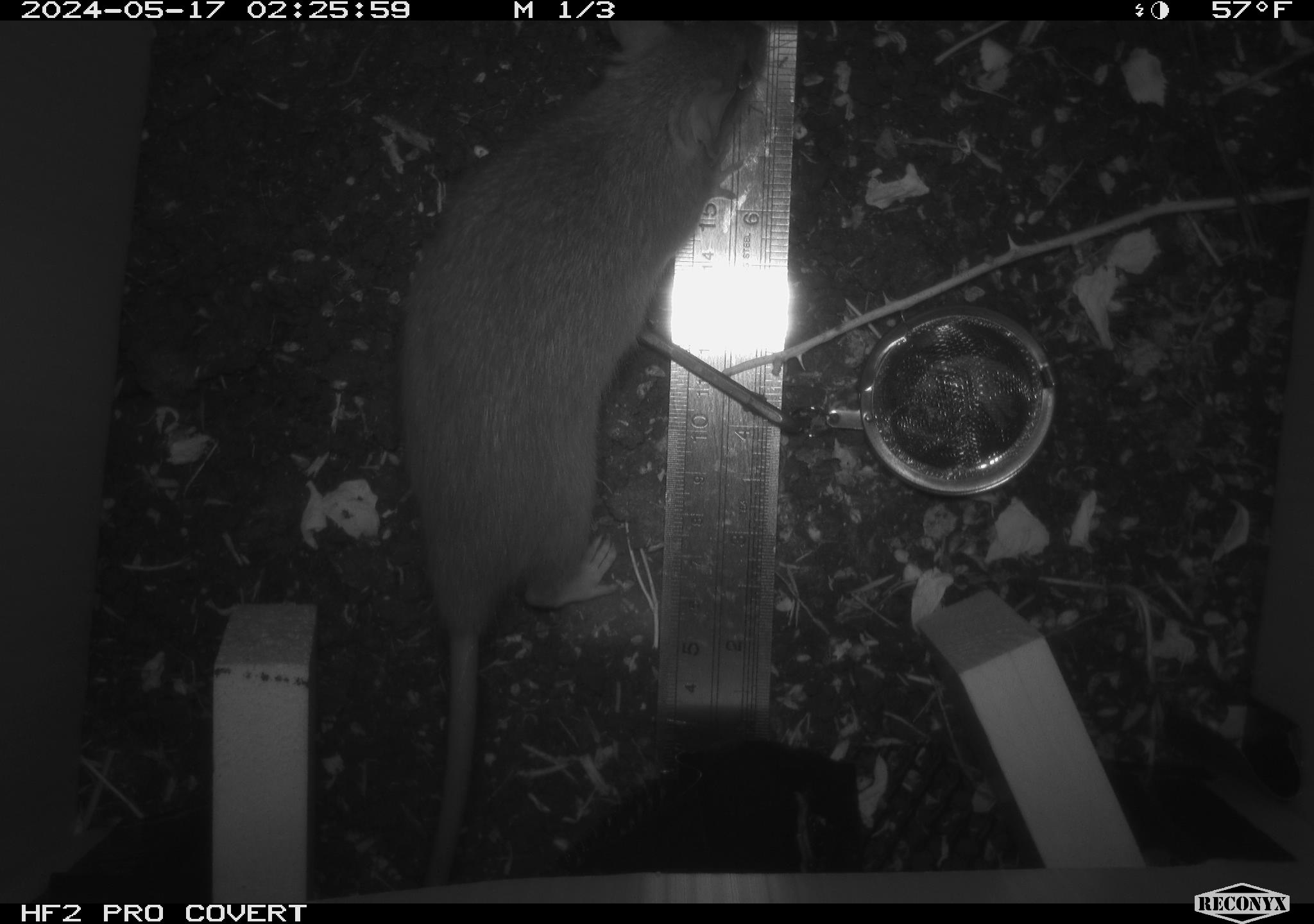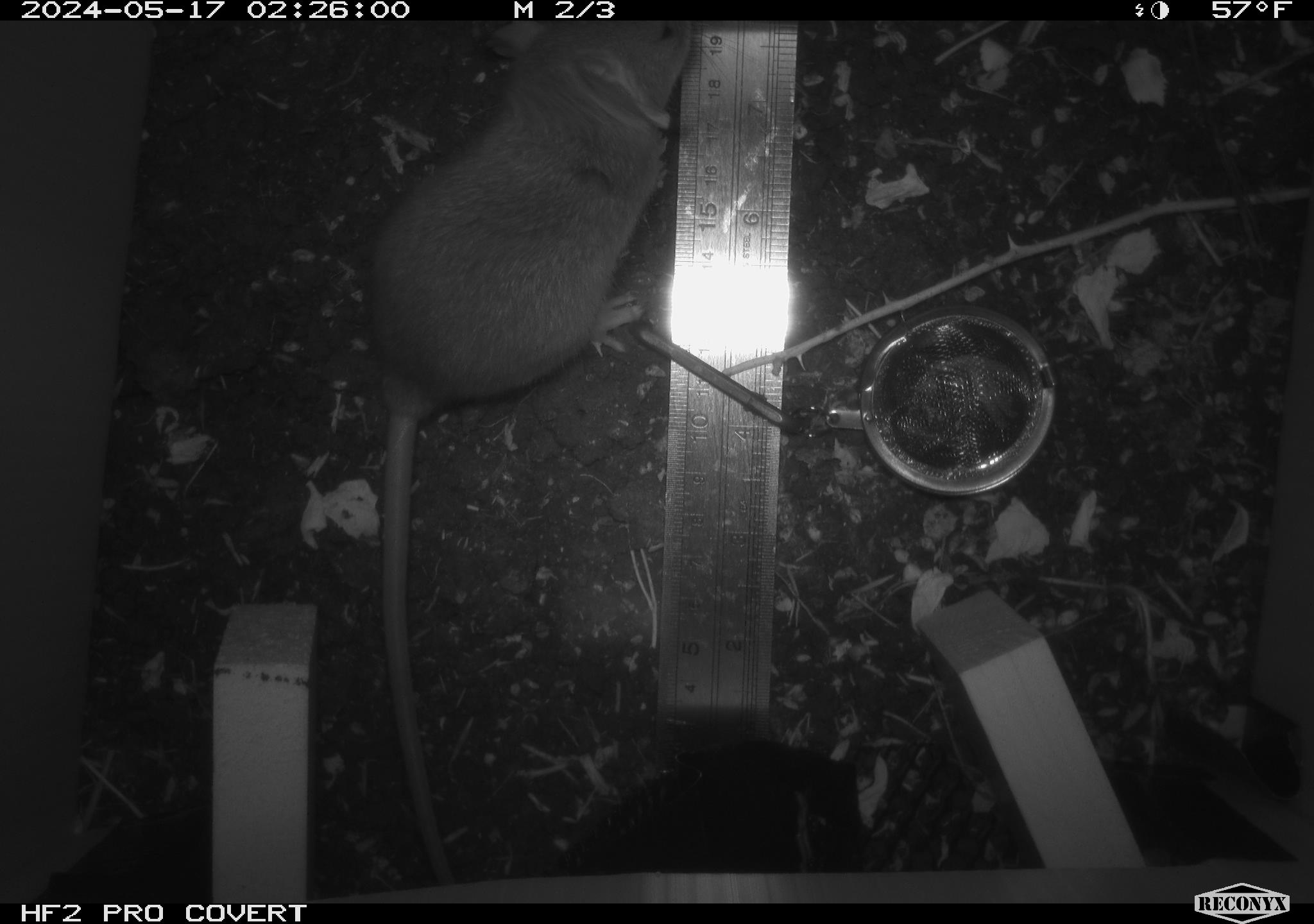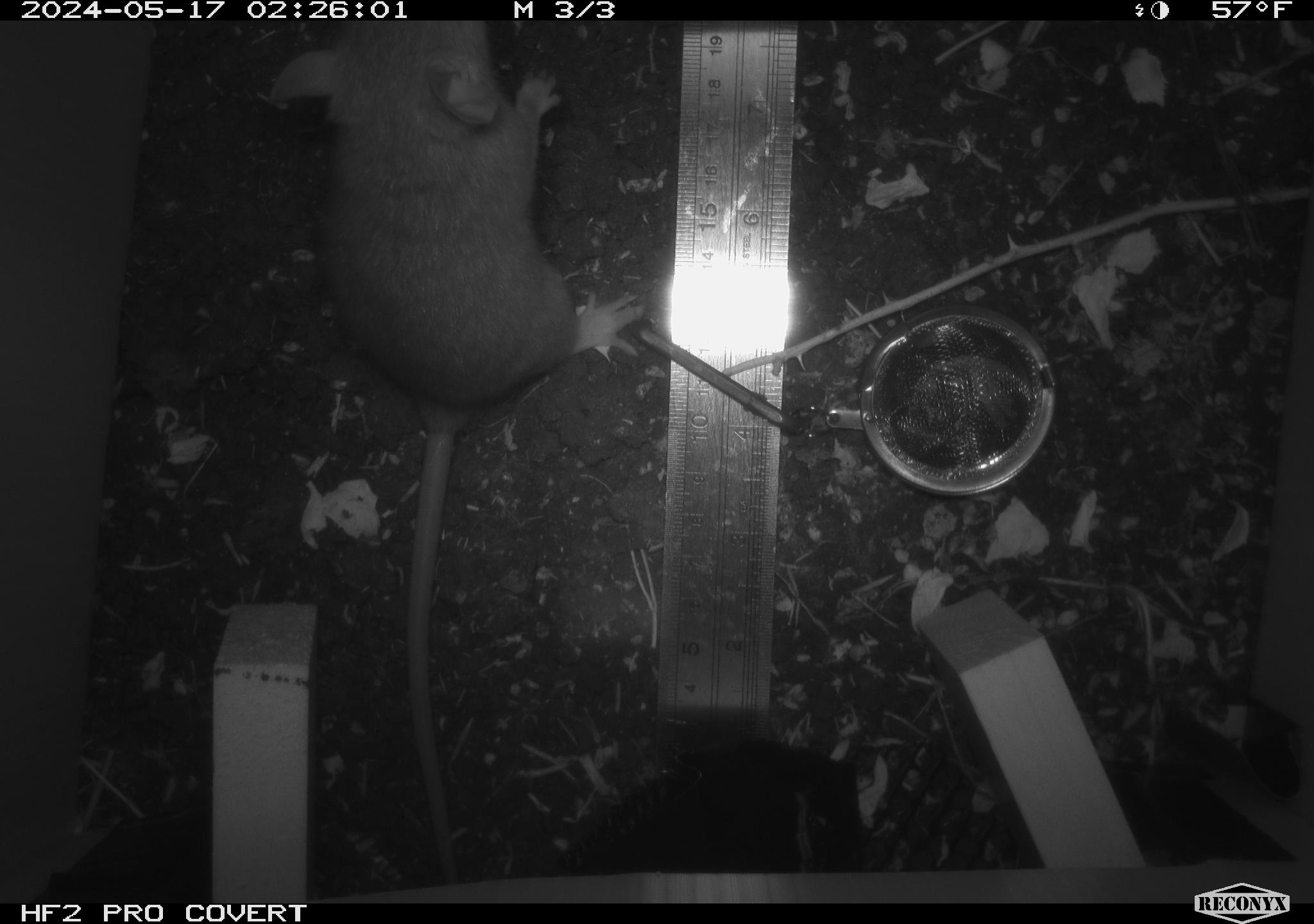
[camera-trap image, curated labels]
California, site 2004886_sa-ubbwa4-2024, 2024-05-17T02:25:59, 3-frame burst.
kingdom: Animalia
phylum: Chordata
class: Mammalia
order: Rodentia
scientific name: Rodentia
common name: woodrat or rat or mouse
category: woodrat or rat or mouse species